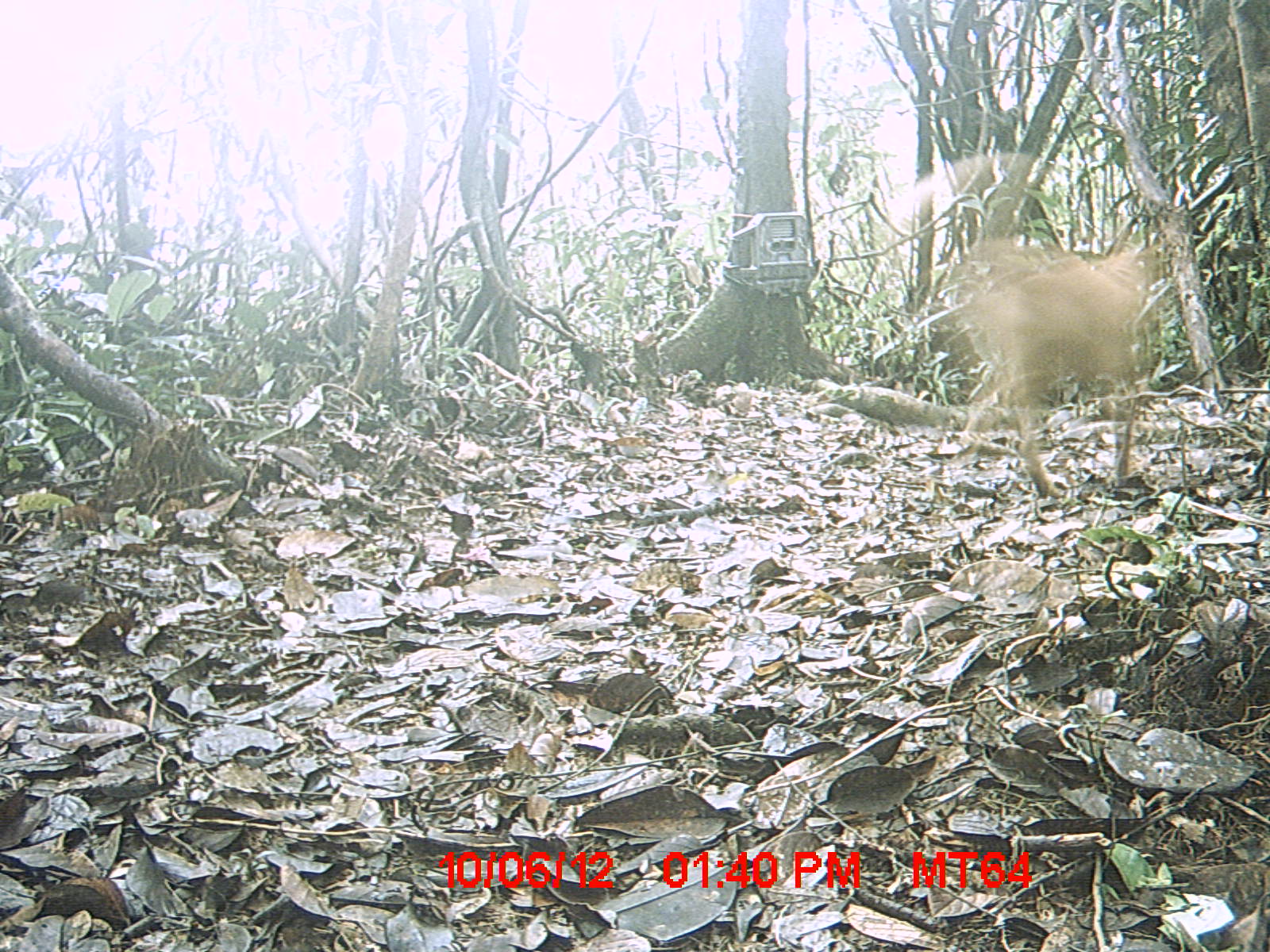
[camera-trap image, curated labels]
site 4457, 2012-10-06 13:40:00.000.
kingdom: Animalia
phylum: Chordata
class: Mammalia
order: Carnivora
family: Canidae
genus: Canis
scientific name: Canis familiaris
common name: domestic dog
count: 1